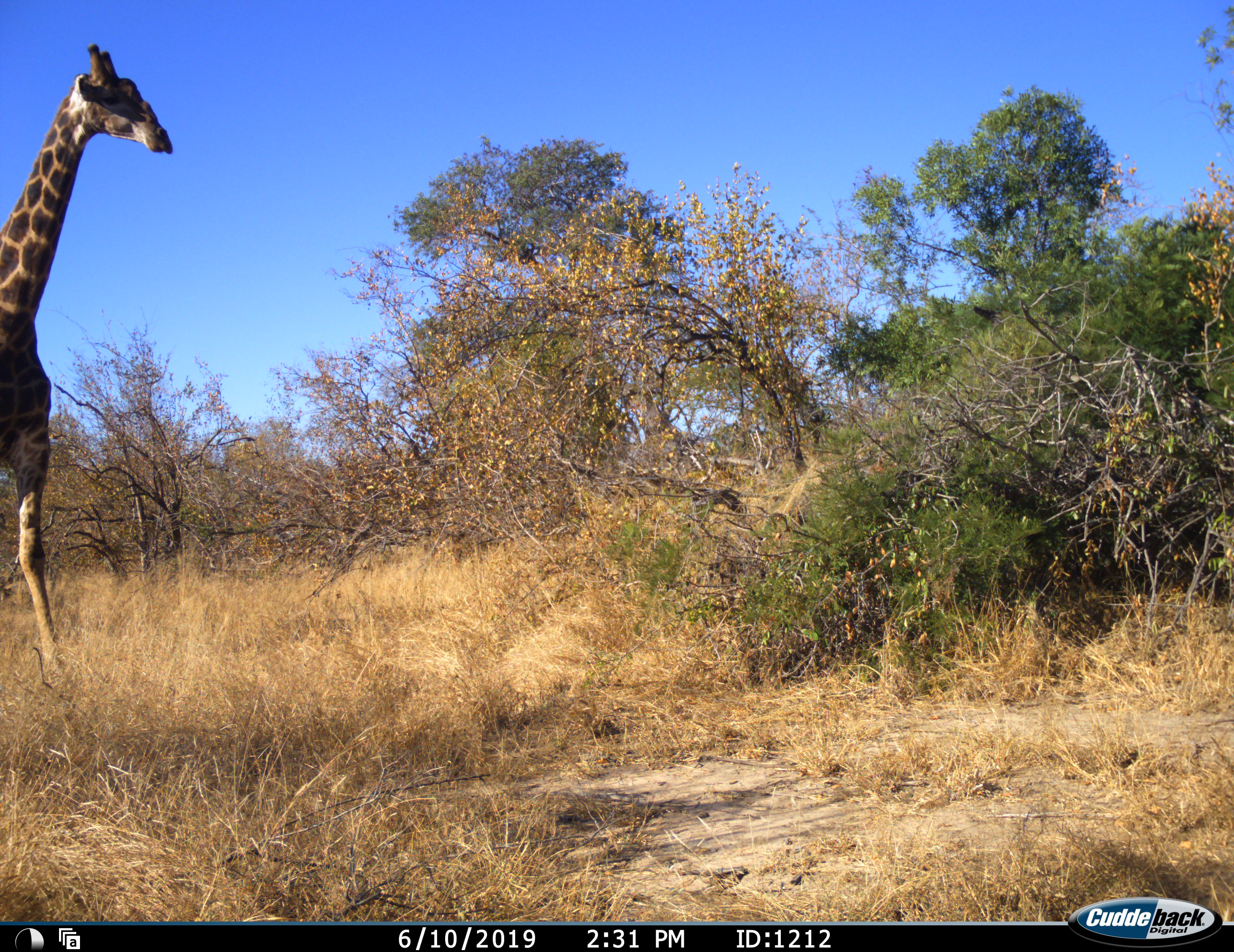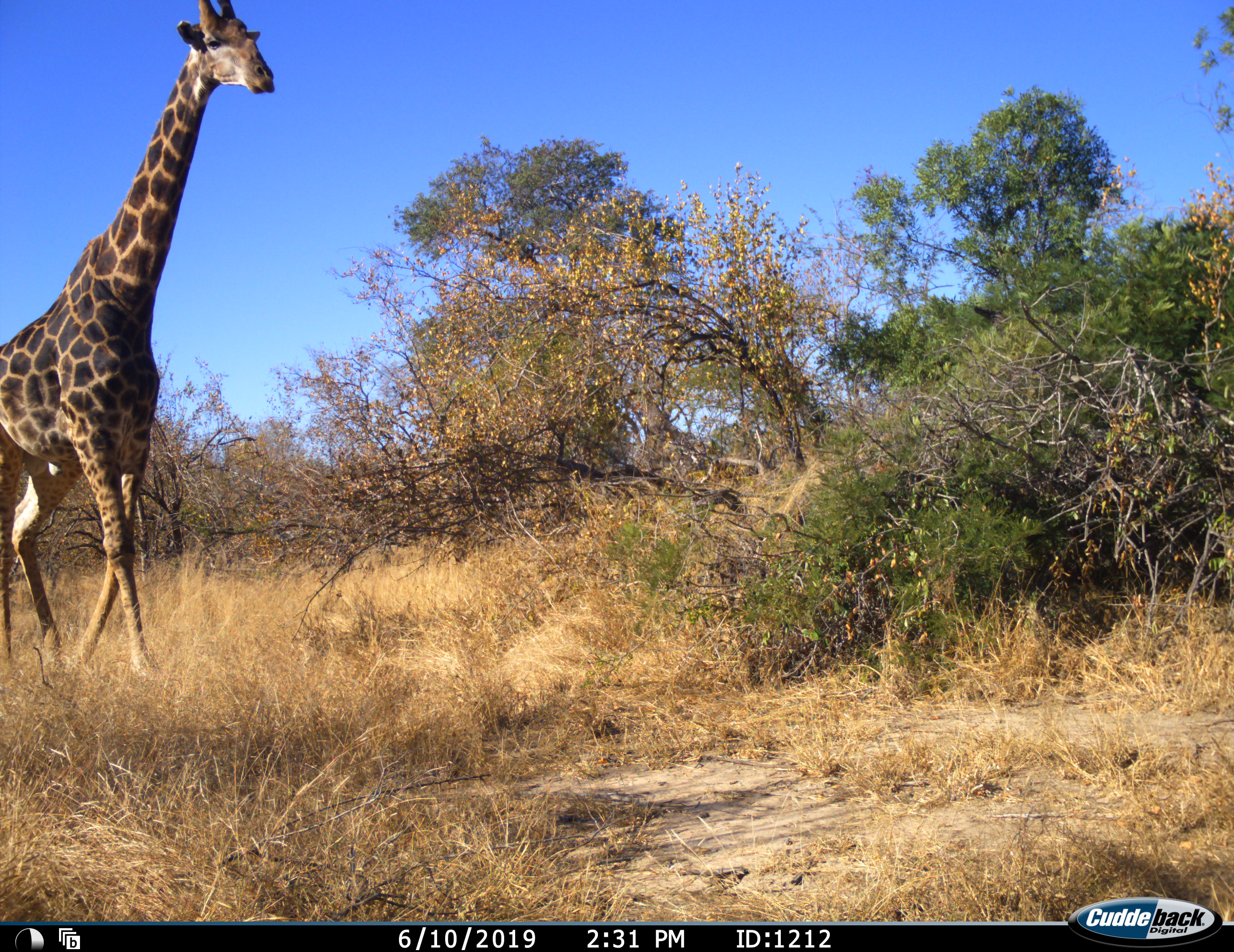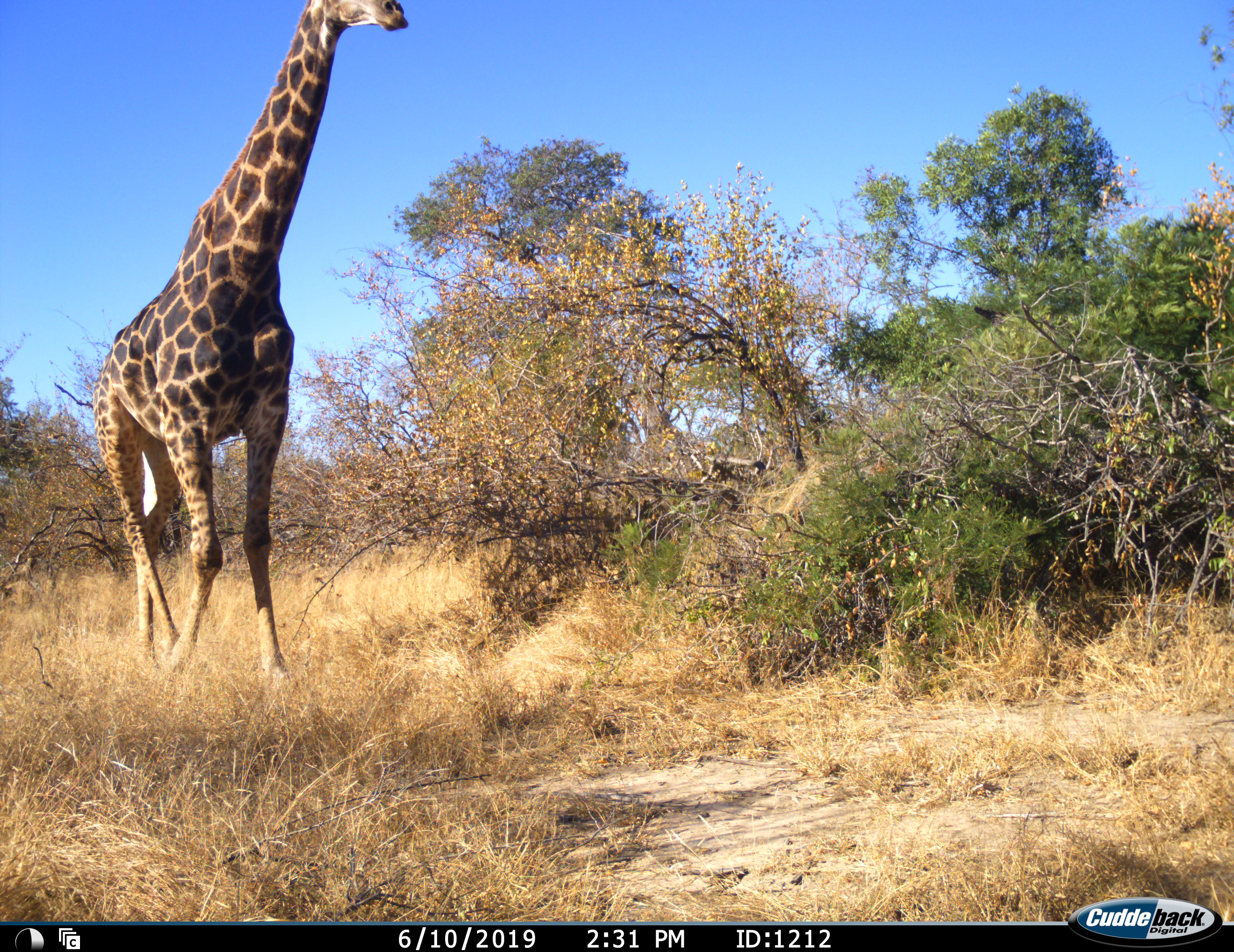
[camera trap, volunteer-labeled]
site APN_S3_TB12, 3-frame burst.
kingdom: Animalia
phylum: Chordata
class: Mammalia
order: Artiodactyla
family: Giraffidae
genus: Giraffa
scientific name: Giraffa camelopardalis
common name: giraffe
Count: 1.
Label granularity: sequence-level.